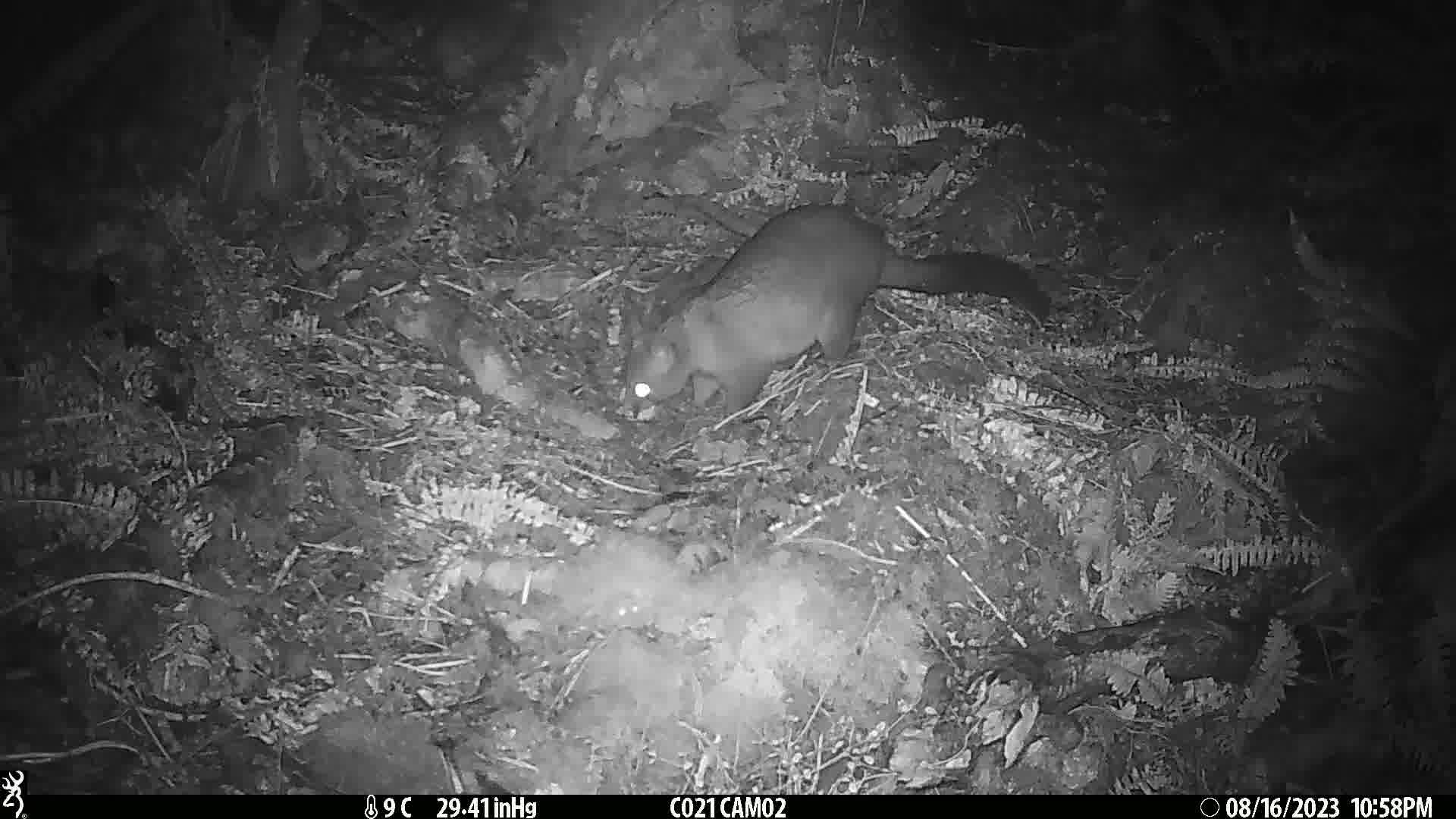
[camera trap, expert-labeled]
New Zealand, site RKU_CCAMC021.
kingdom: Animalia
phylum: Chordata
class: Mammalia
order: Diprotodontia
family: Phalangeridae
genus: Trichosurus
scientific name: Trichosurus vulpecula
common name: common brushtail possum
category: possum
Possum (common brushtail possum) (Trichosurus vulpecula).